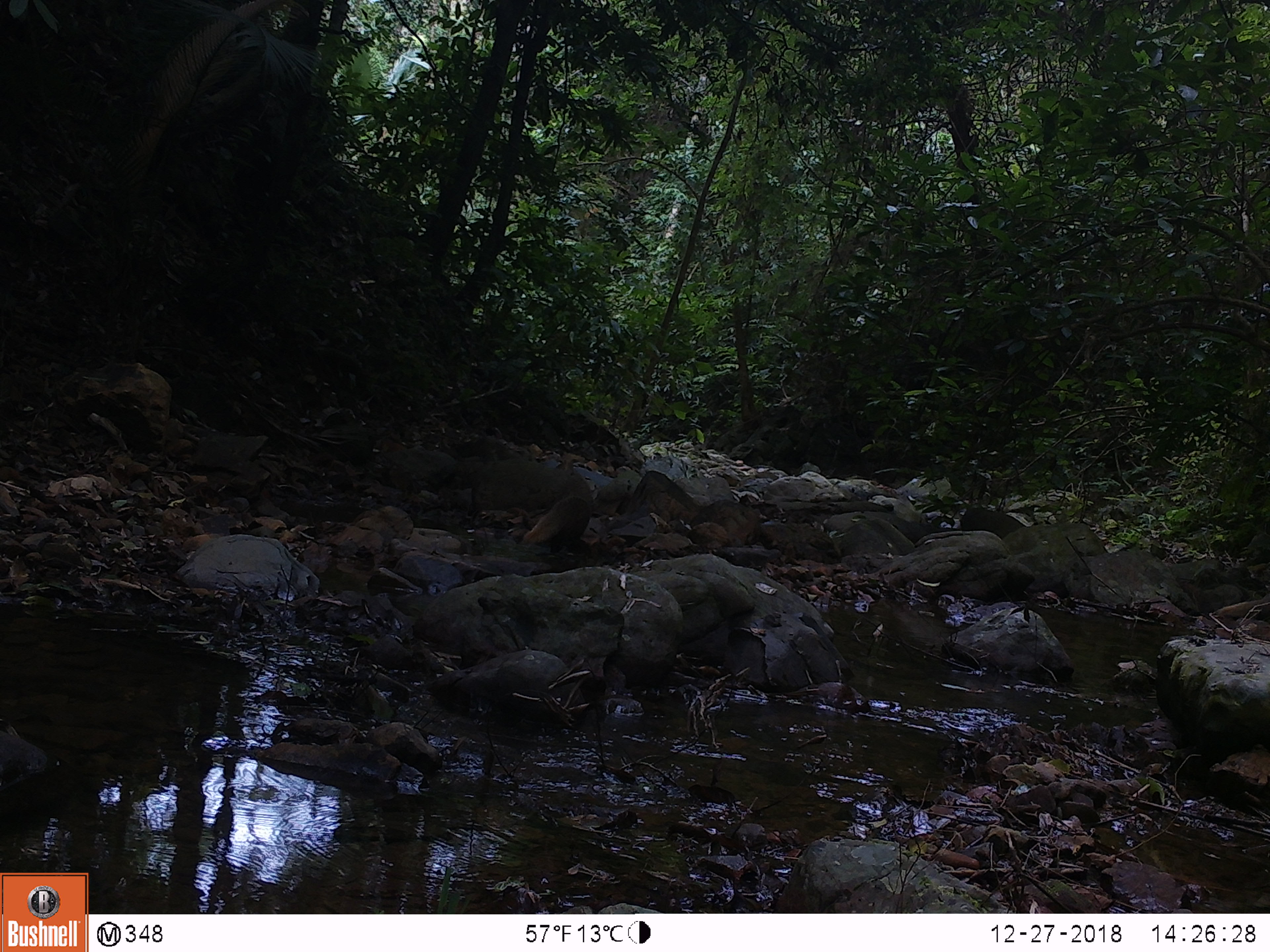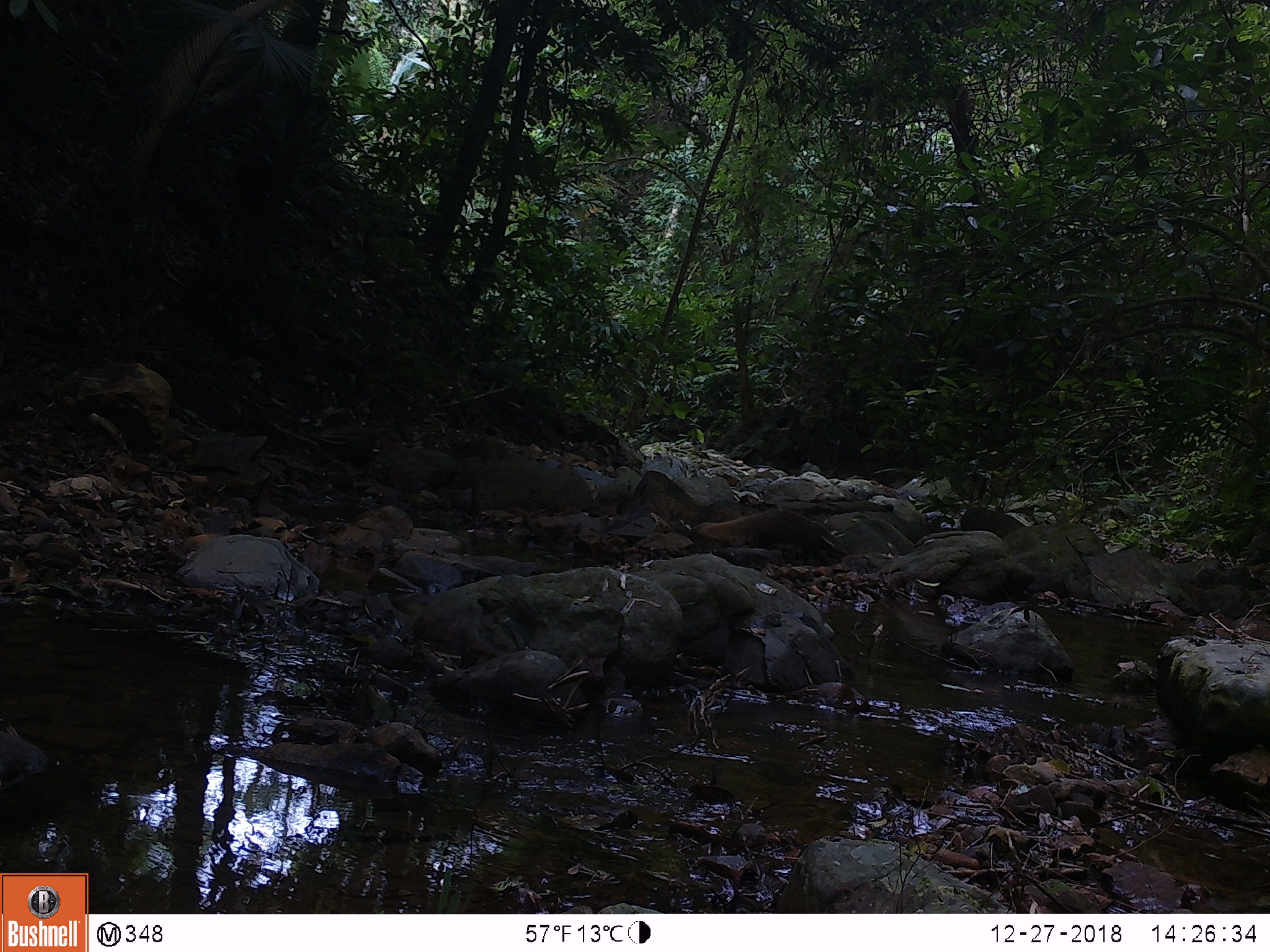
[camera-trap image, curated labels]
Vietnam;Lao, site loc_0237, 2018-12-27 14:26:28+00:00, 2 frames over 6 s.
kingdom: Animalia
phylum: Chordata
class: Mammalia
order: Carnivora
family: Herpestidae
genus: Urva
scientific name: Urva urva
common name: crab-eating mongoose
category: crab eating mongoose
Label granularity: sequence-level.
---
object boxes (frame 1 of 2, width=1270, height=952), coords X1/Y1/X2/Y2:
crab eating mongoose: 522/495/591/553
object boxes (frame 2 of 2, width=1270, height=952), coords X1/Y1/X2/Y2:
crab eating mongoose: 691/508/848/560